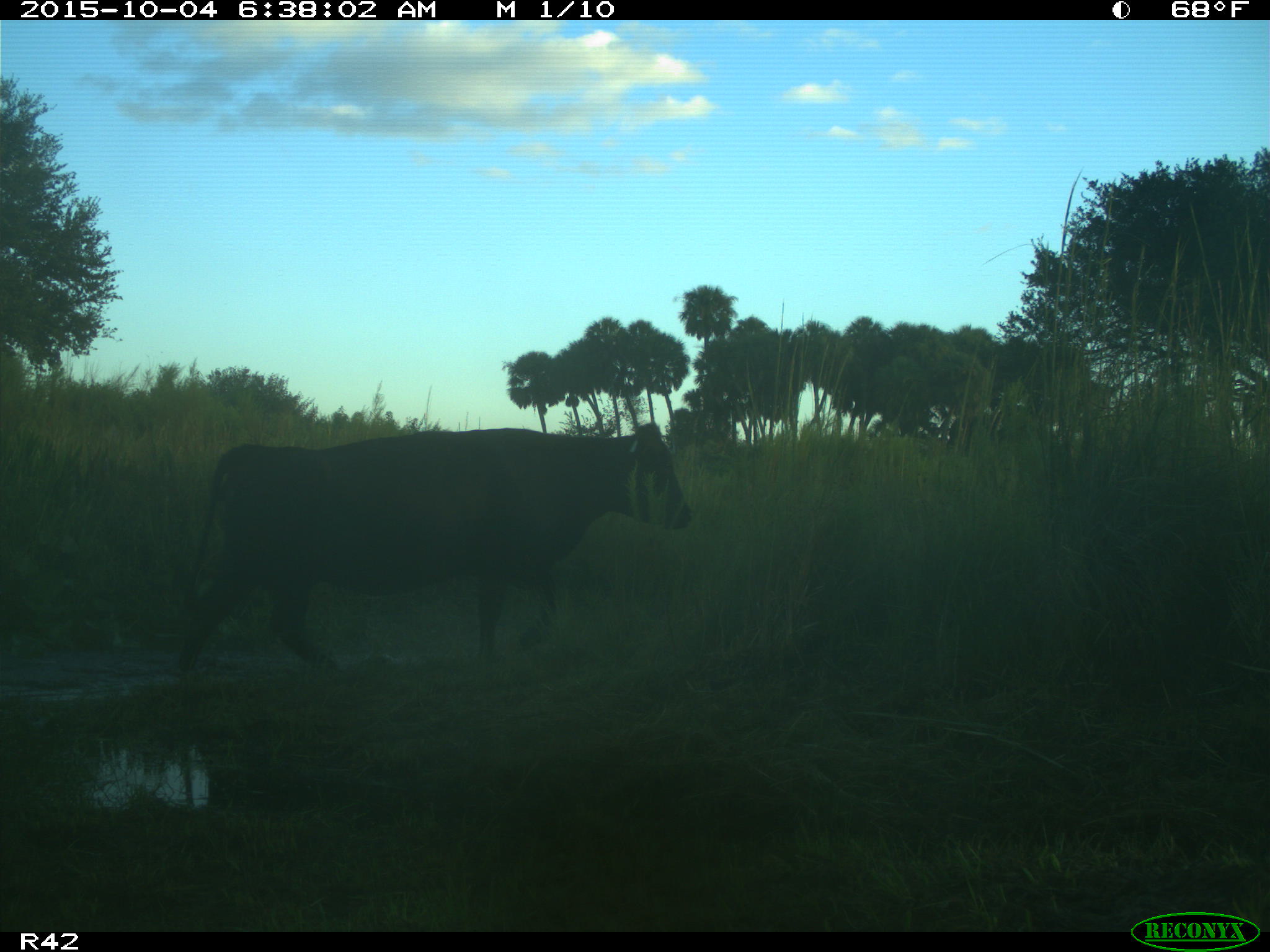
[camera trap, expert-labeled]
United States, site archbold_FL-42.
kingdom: Animalia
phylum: Chordata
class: Mammalia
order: Artiodactyla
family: Bovidae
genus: Bos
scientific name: Bos taurus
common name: domestic cow